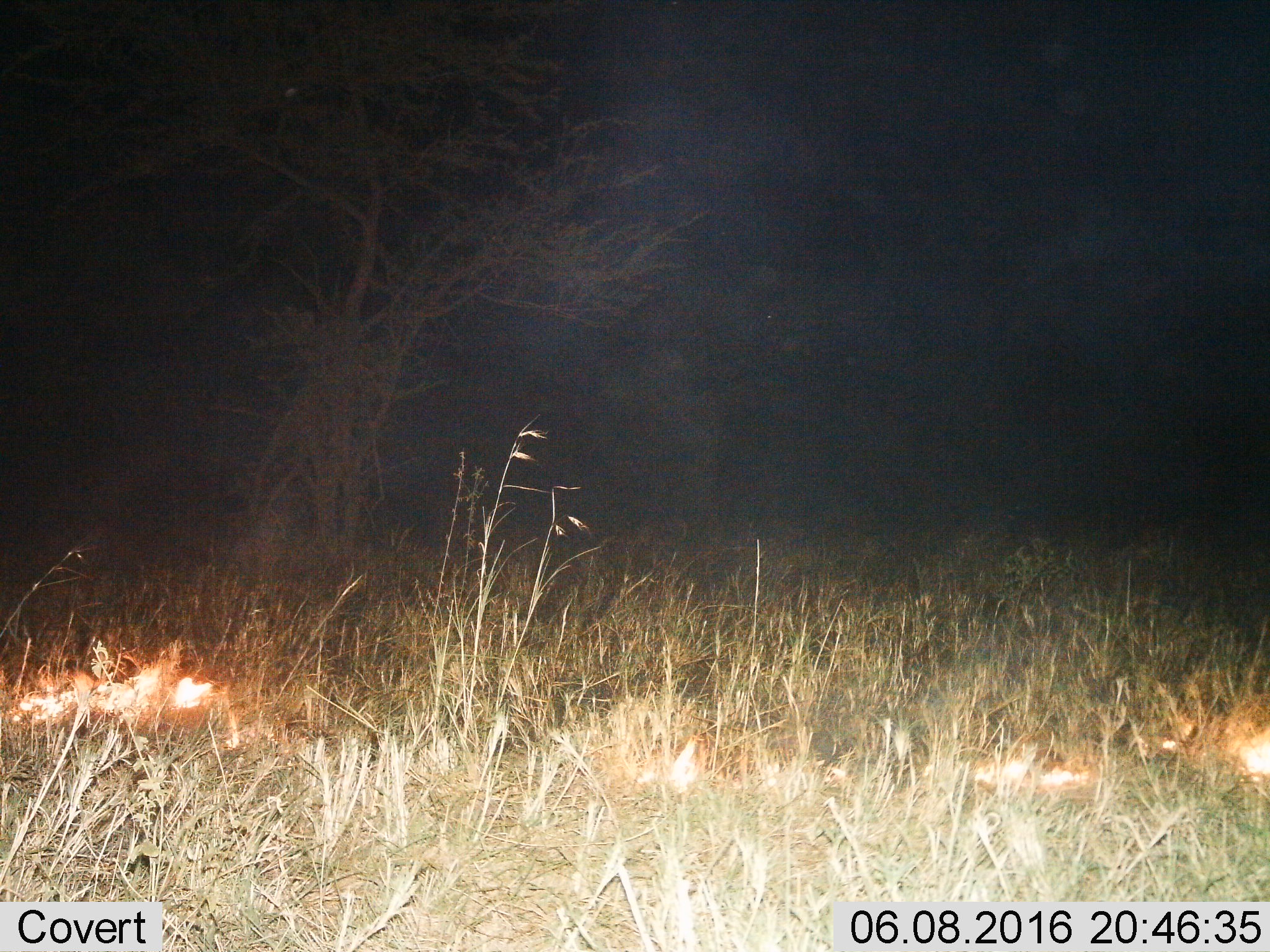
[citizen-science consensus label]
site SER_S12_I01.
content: unidentified animal